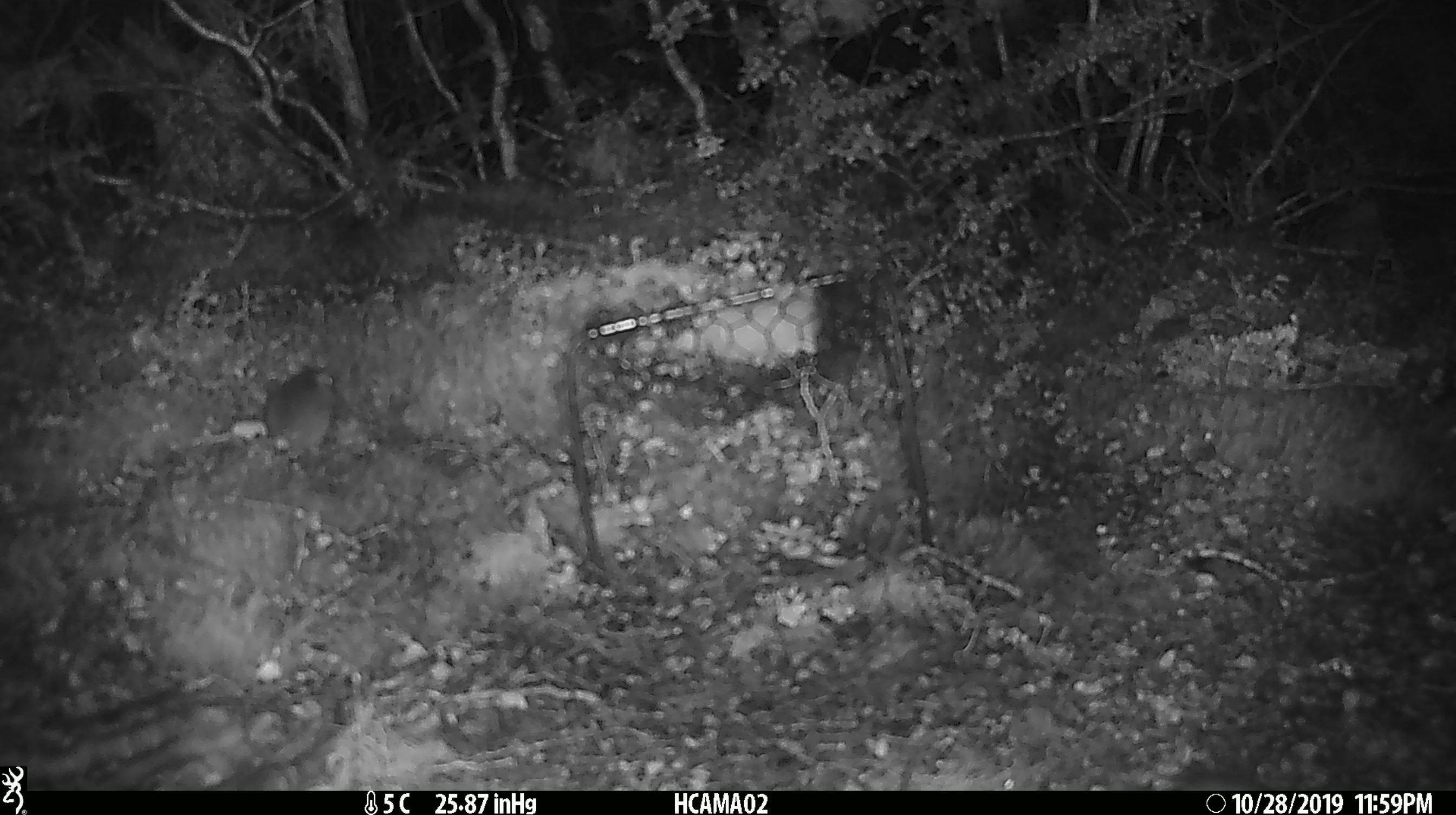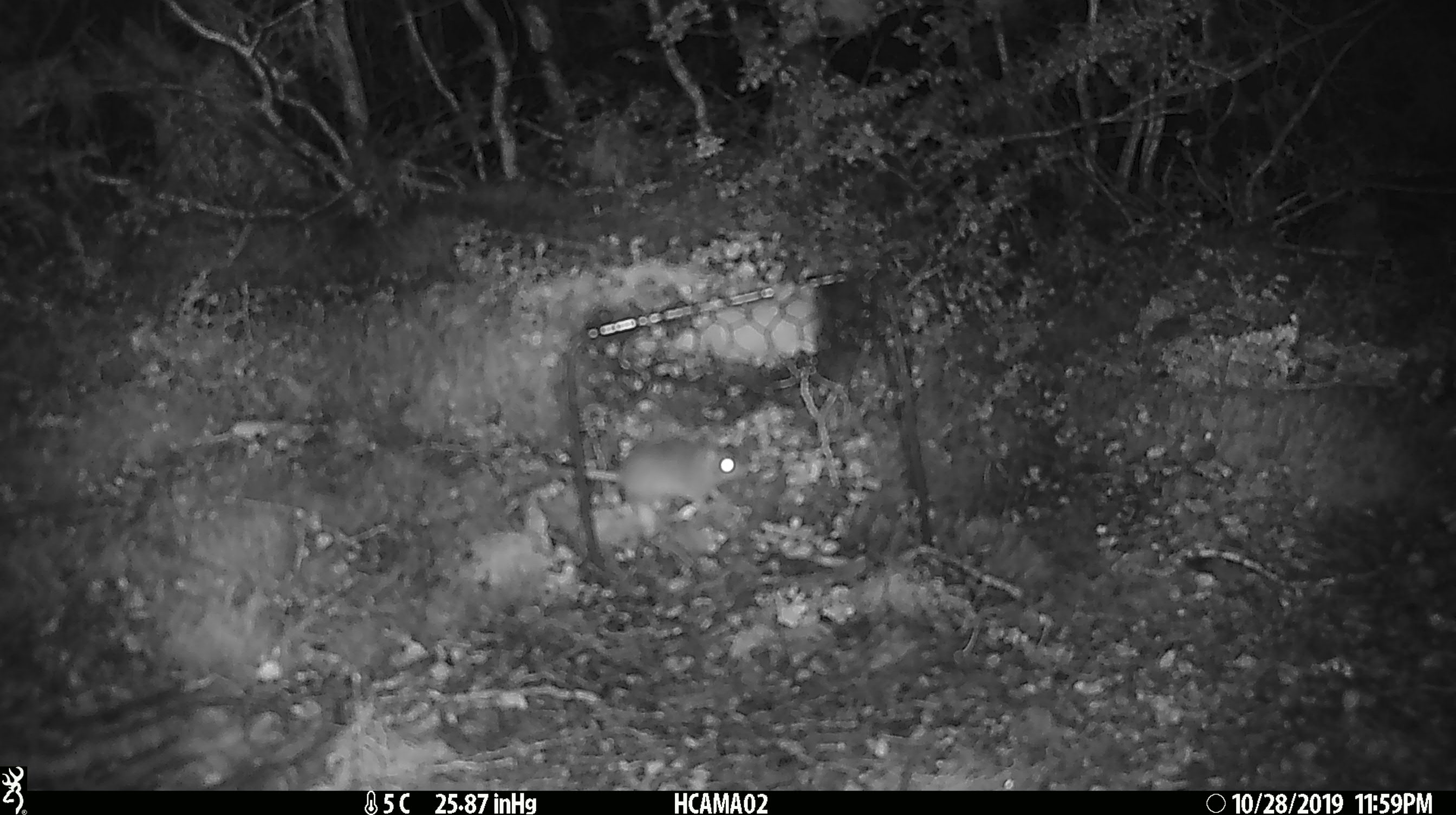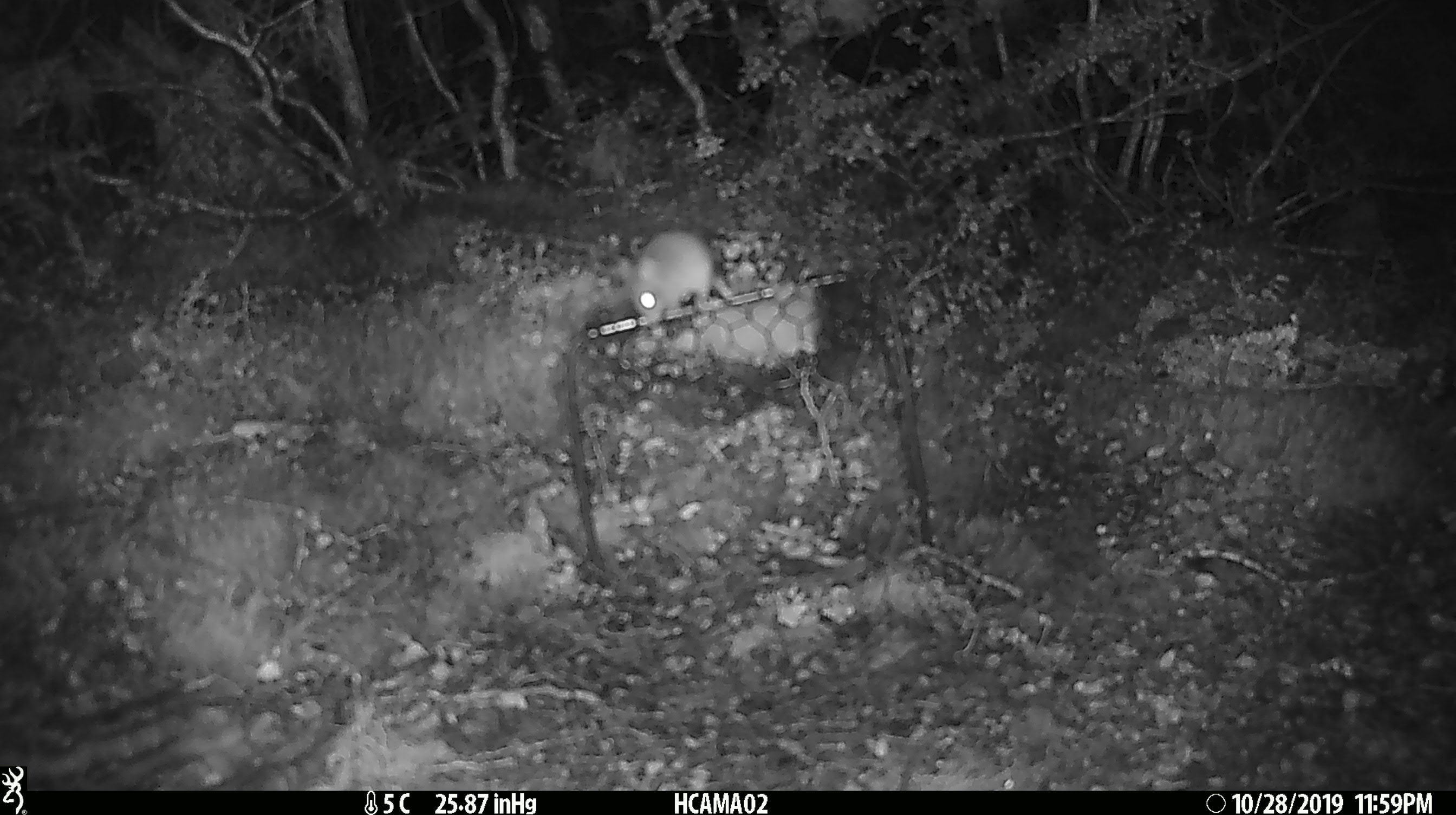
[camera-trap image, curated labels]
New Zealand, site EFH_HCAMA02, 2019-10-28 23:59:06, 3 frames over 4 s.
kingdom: Animalia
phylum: Chordata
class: Mammalia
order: Rodentia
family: Muridae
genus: Mus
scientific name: Mus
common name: mouse